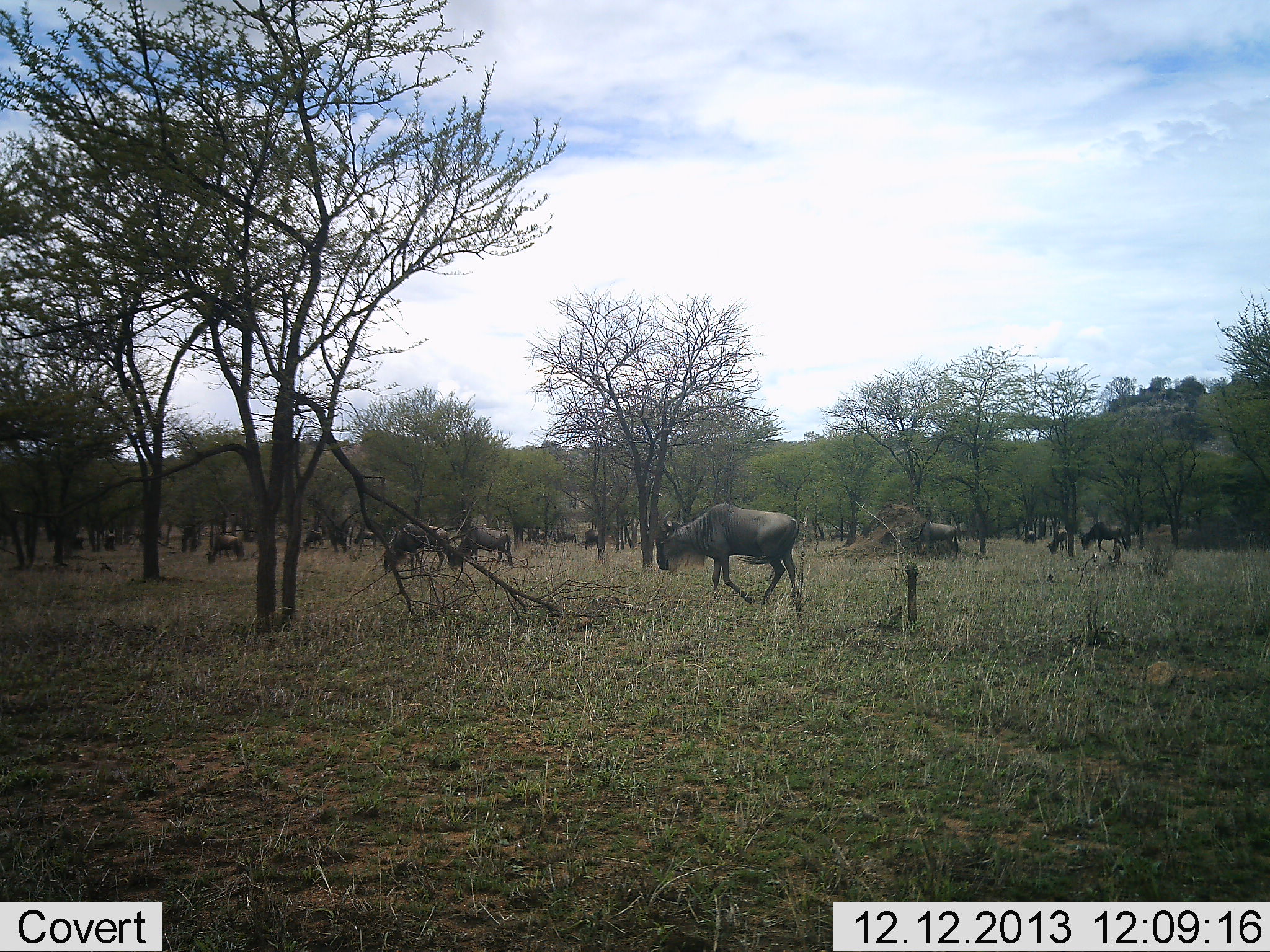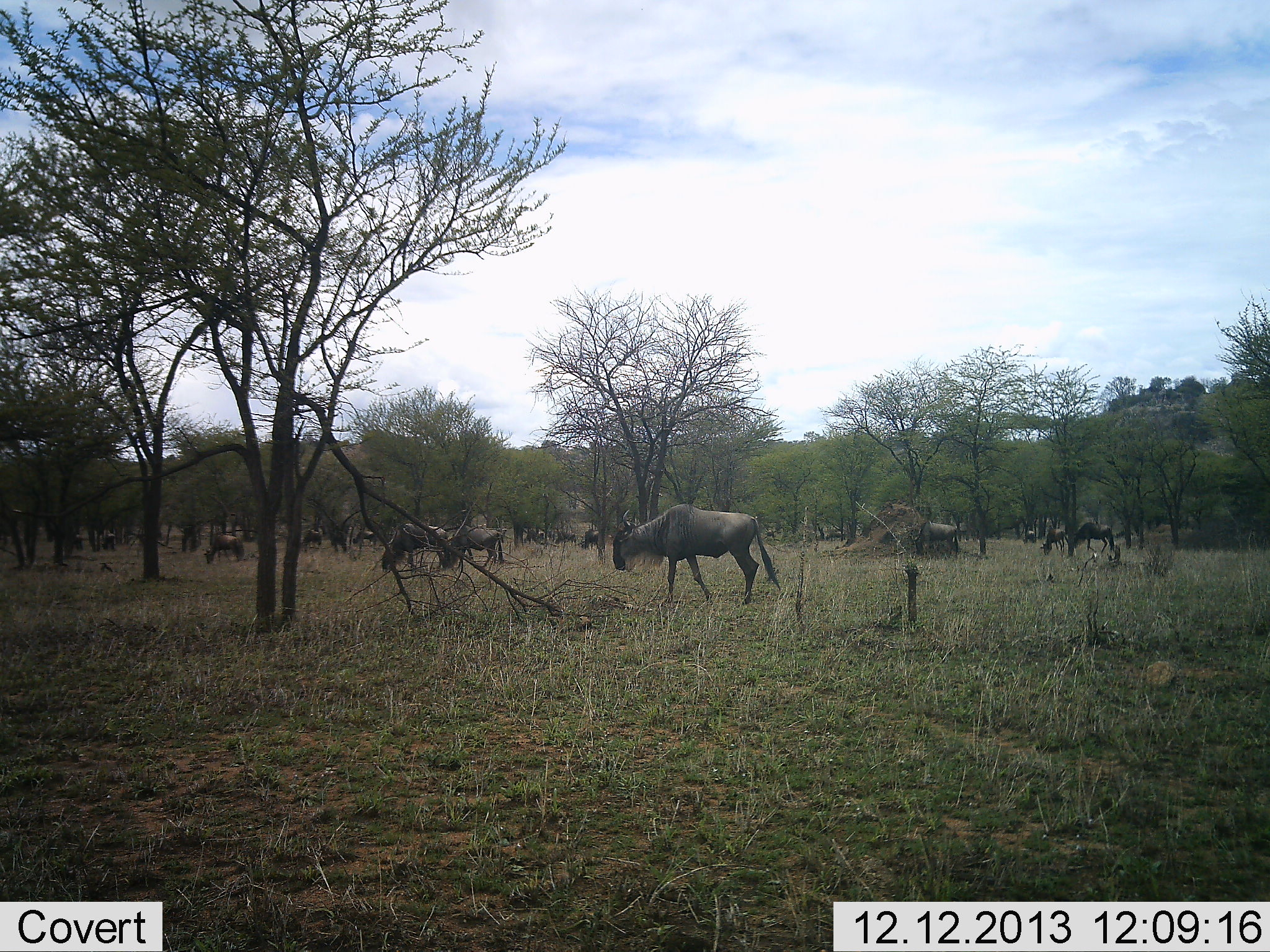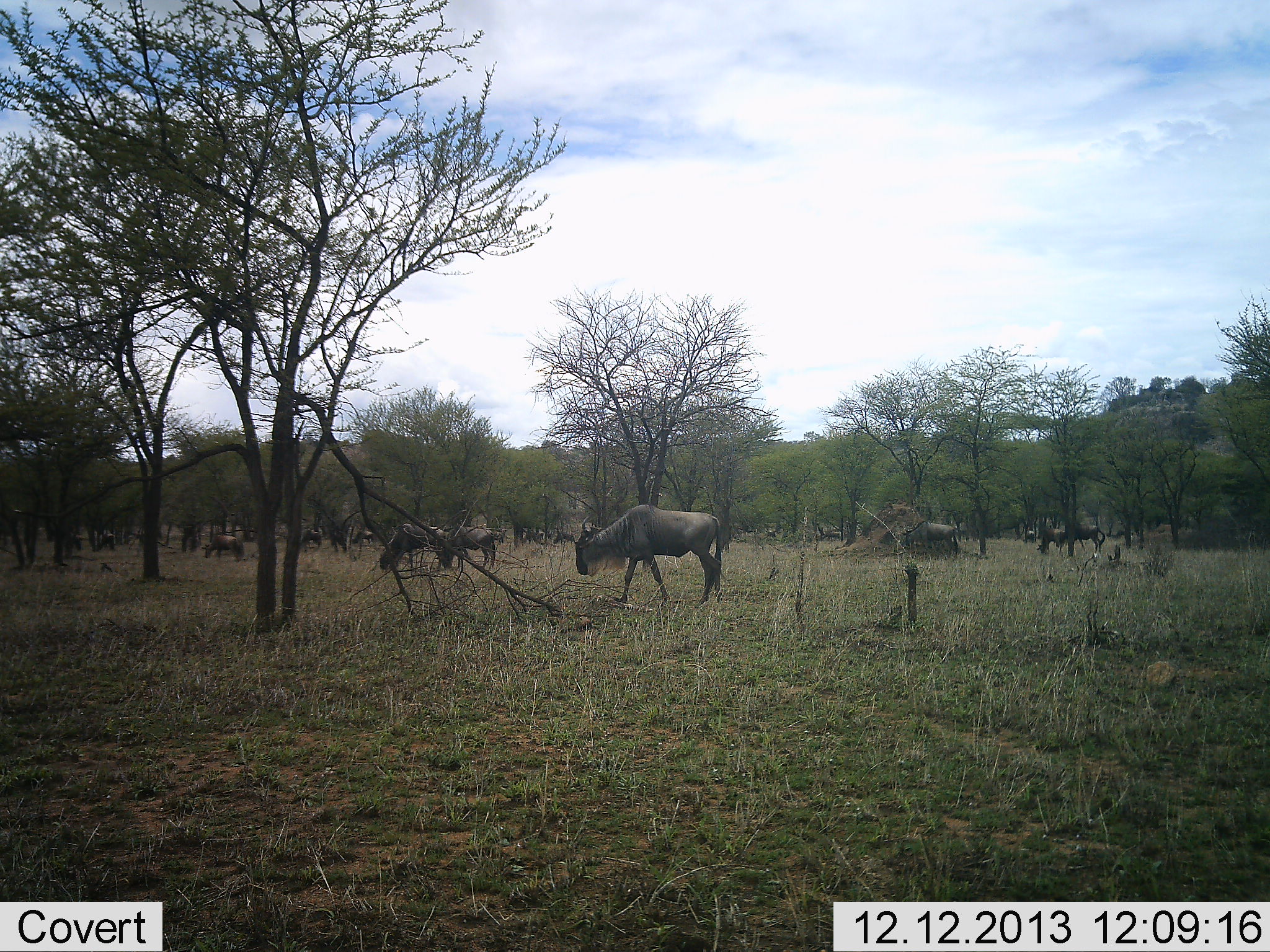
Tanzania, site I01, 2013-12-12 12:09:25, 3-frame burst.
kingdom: Animalia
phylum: Chordata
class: Mammalia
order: Artiodactyla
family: Bovidae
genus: Connochaetes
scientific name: Connochaetes taurinus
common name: blue wildebeest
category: wildebeest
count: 11-50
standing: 50%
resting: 0%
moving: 90%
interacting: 0%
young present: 0%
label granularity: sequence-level